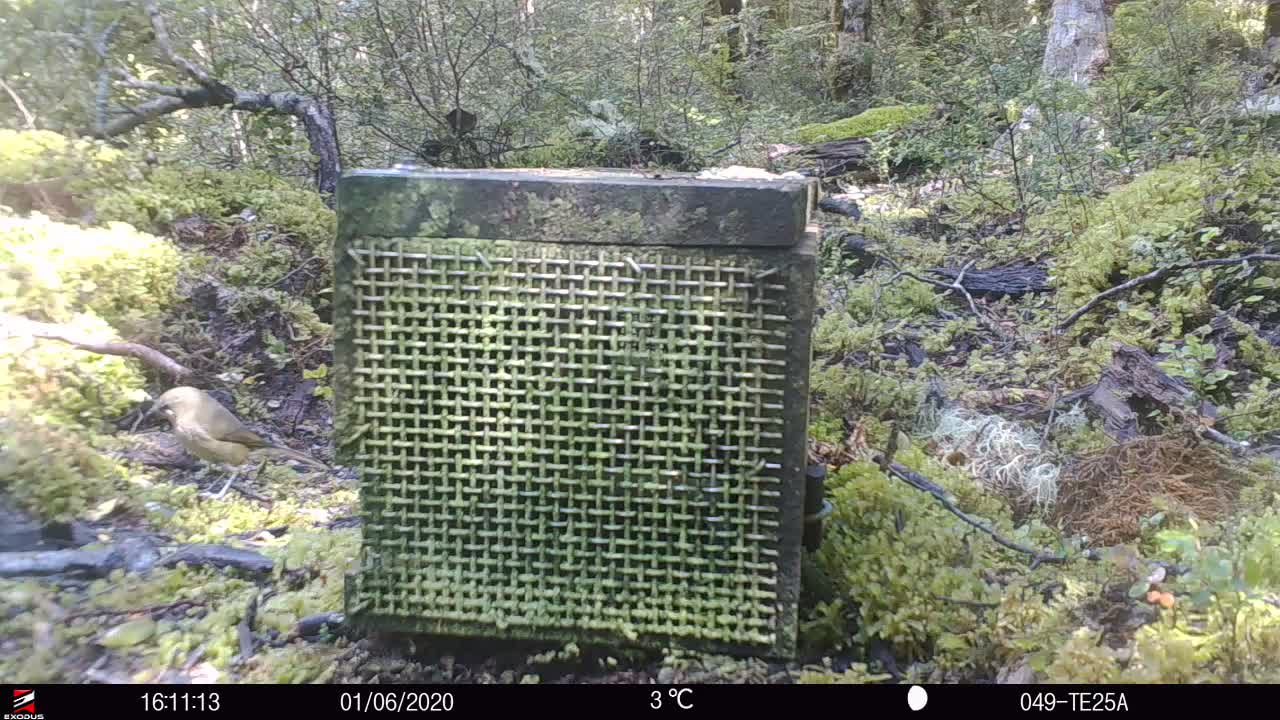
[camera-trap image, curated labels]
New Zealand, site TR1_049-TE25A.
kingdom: Animalia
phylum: Chordata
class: Aves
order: Passeriformes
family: Meliphagidae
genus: Anthornis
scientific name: Anthornis melanura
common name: new zealand bellbird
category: bellbird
Bellbird (new zealand bellbird) (Anthornis melanura).